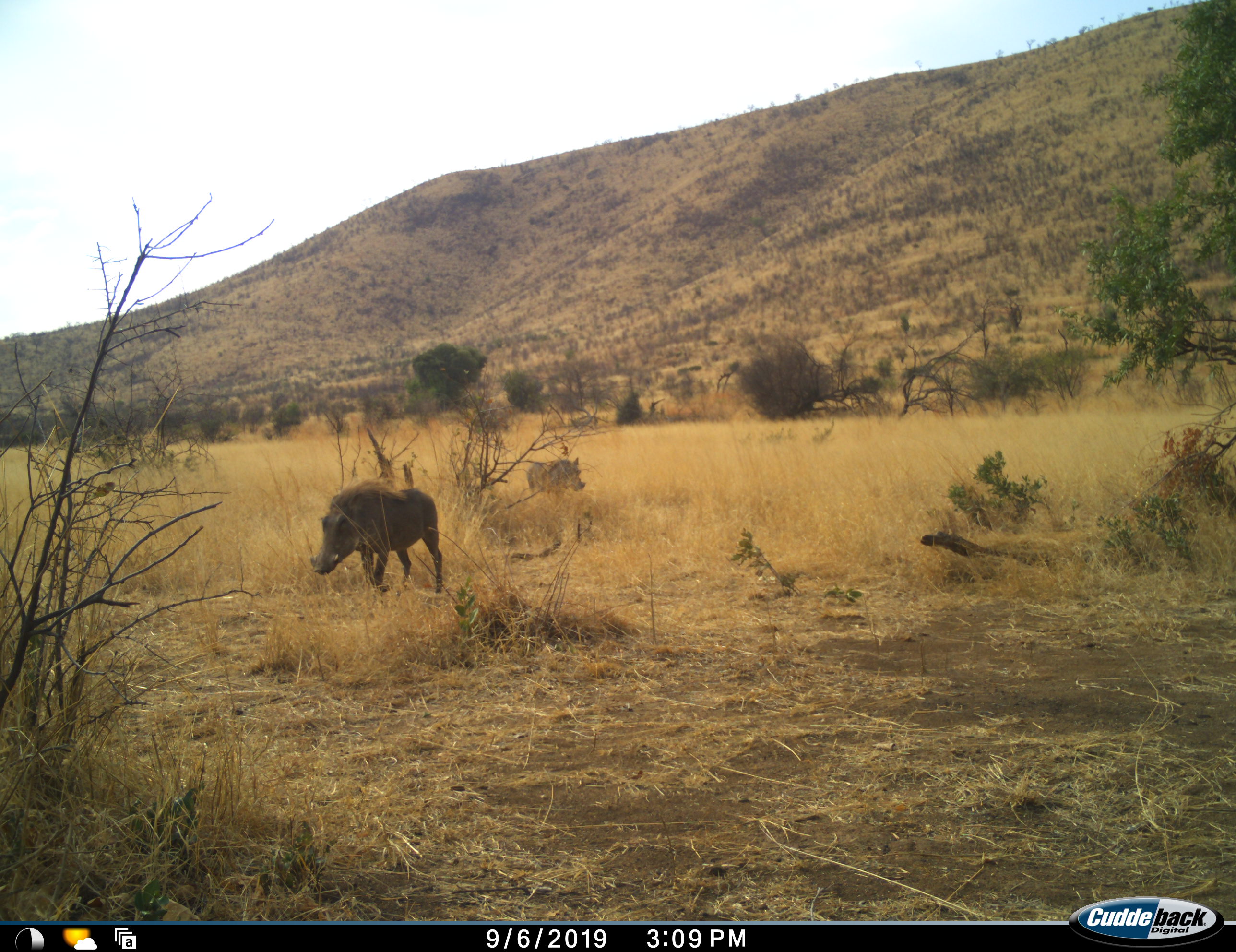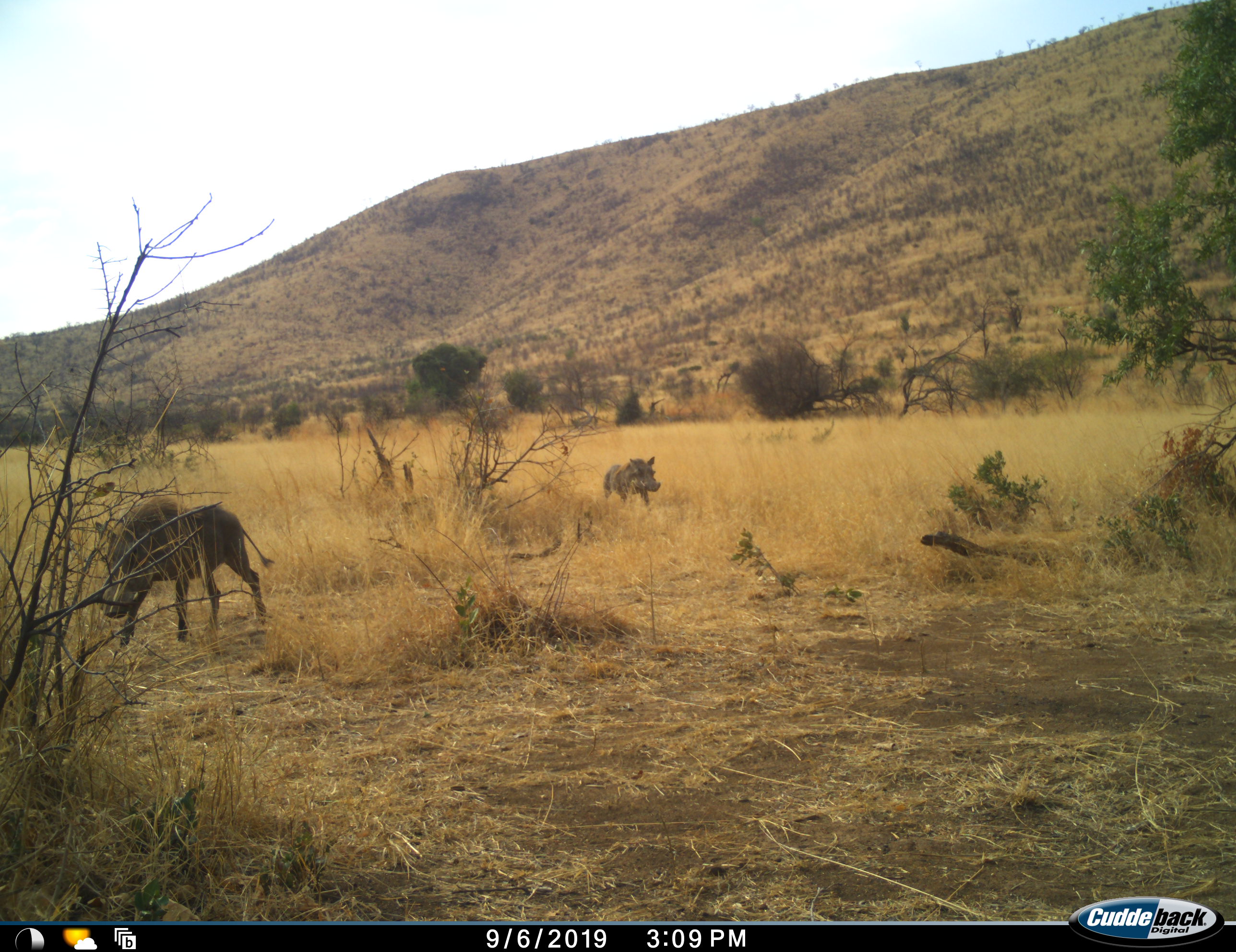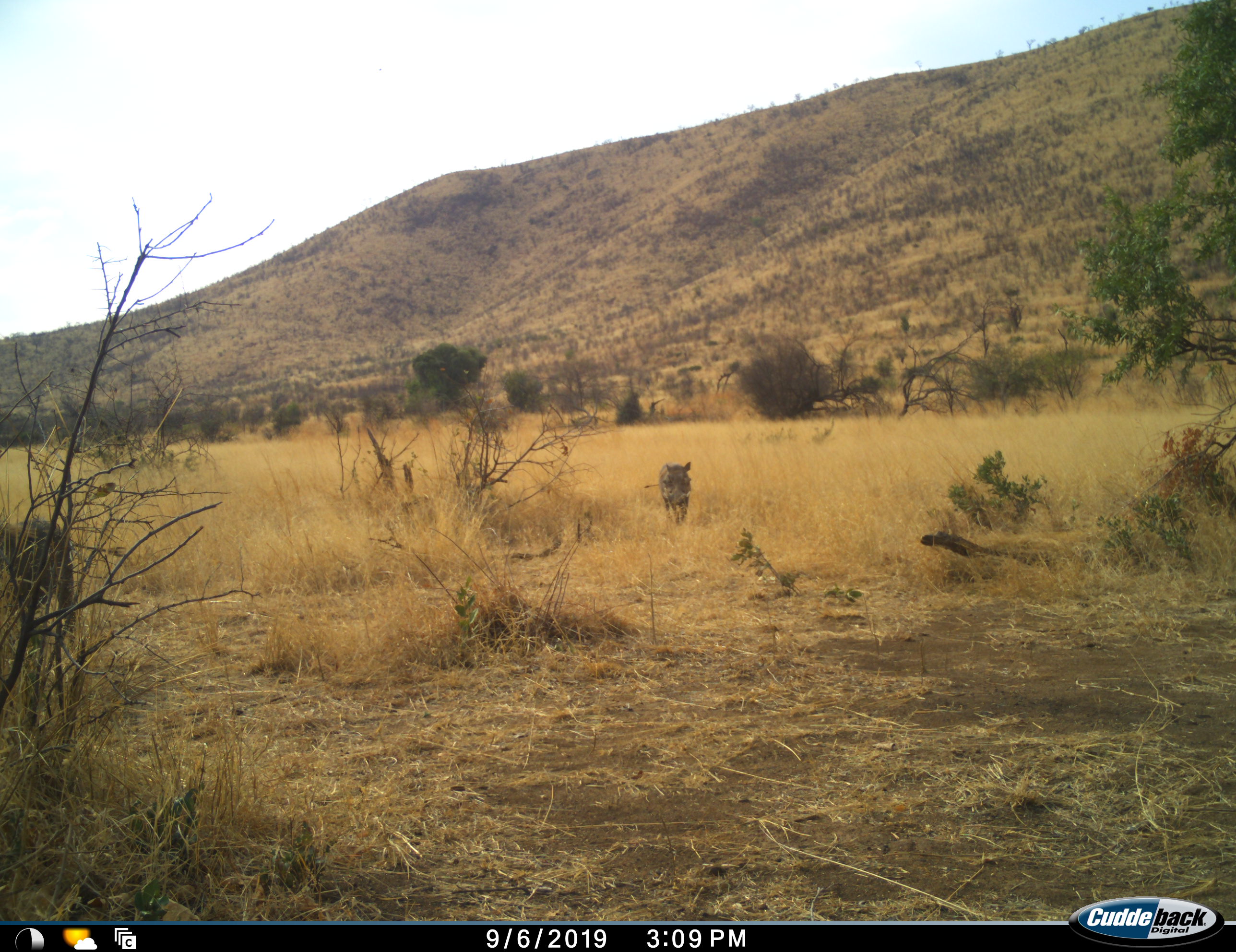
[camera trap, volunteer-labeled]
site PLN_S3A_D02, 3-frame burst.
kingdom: Animalia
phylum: Chordata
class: Mammalia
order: Artiodactyla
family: Suidae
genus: Phacochoerus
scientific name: Phacochoerus africanus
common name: warthog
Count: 2.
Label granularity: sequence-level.